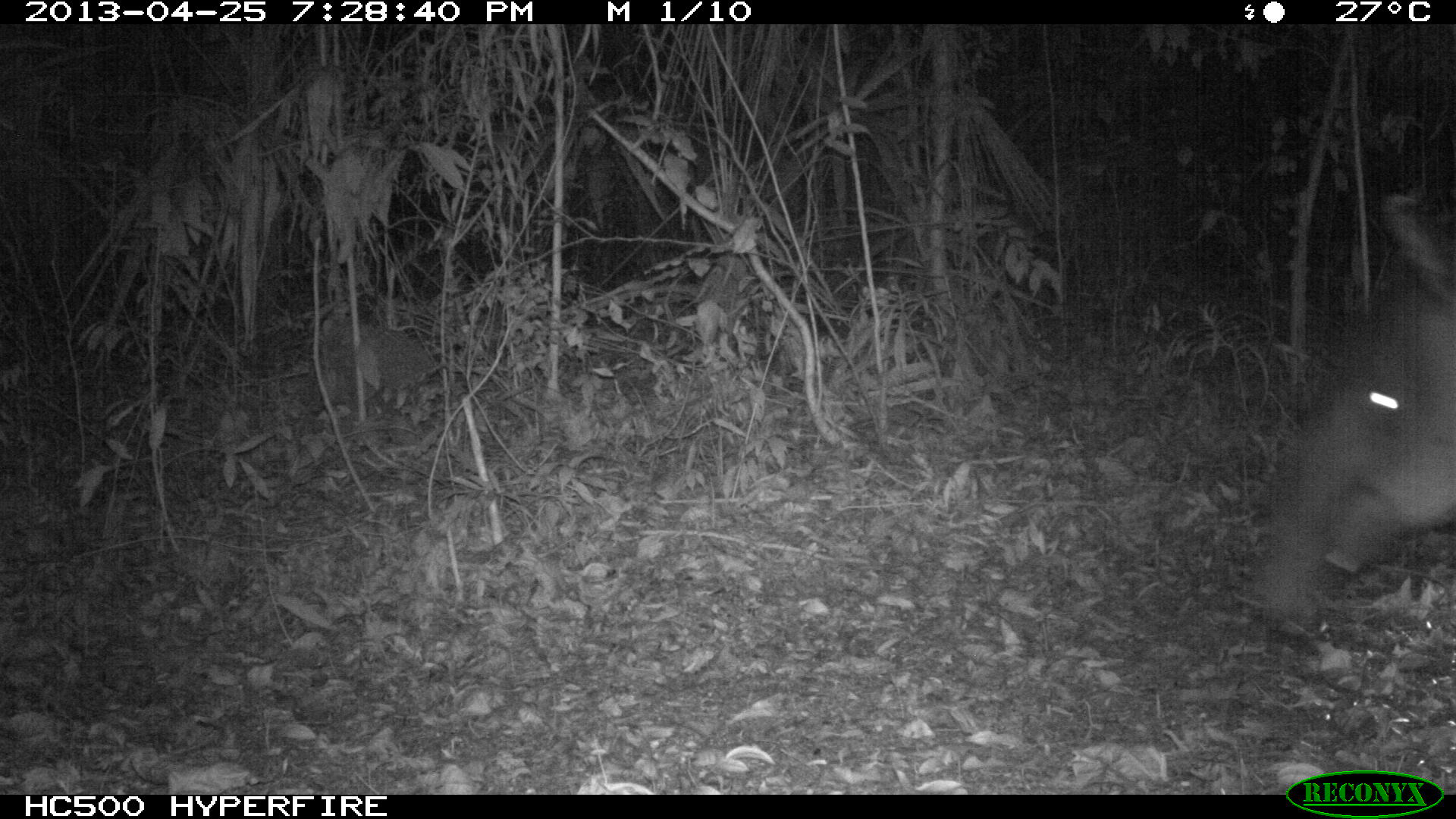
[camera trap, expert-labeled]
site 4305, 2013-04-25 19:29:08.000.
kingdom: Animalia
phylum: Chordata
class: Mammalia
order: Perissodactyla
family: Tapiridae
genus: Tapirus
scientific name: Tapirus bairdii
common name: baird's tapir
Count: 1.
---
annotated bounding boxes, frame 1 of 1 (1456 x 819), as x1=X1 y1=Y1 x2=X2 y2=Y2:
tapirus bairdii: x1=1255 y1=190 x2=1455 y2=625